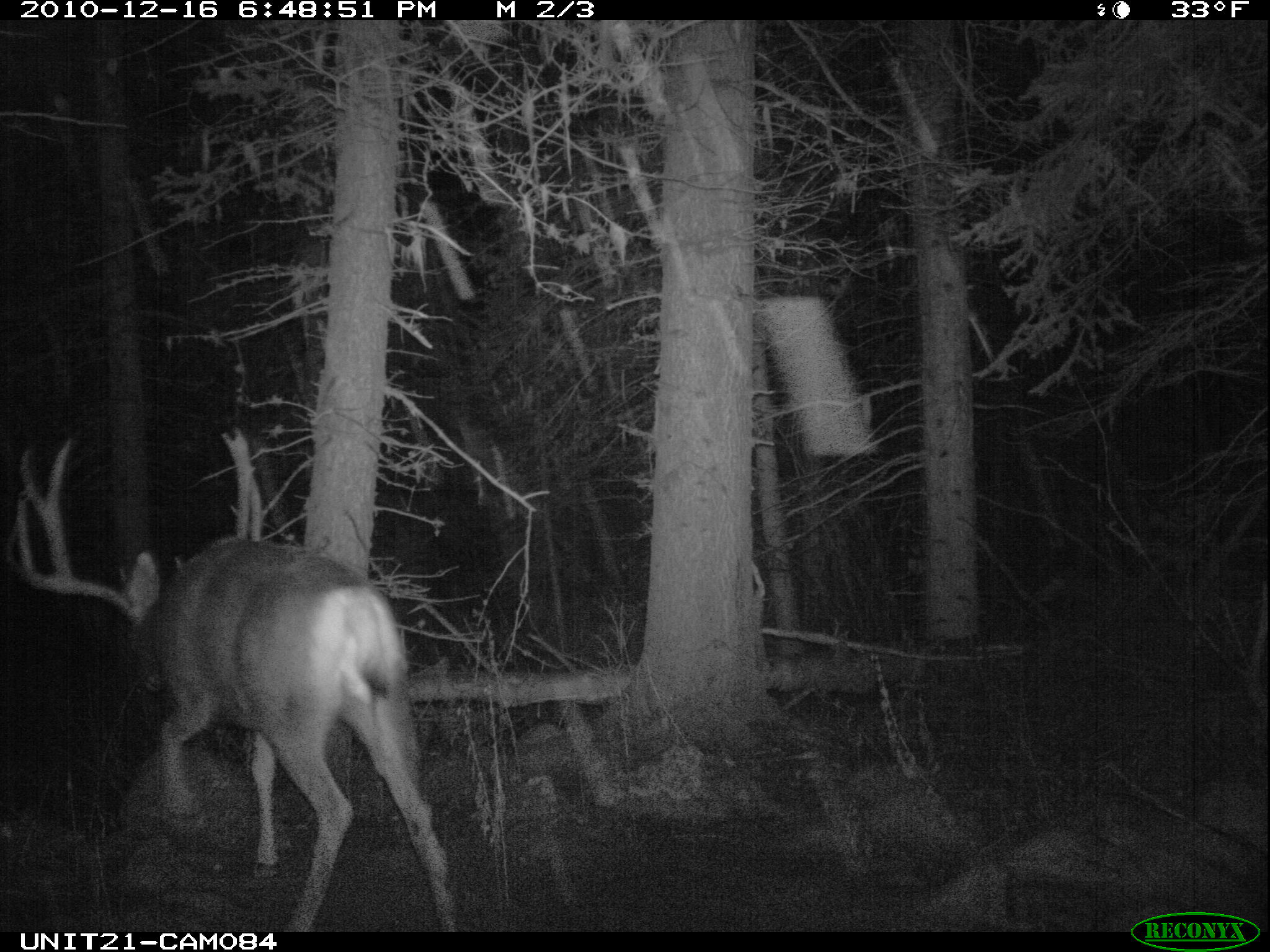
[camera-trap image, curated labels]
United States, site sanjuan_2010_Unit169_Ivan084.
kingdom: Animalia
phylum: Chordata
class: Mammalia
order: Artiodactyla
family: Cervidae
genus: Odocoileus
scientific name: Odocoileus hemionus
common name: mule deer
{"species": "Odocoileus hemionus (mule deer)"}